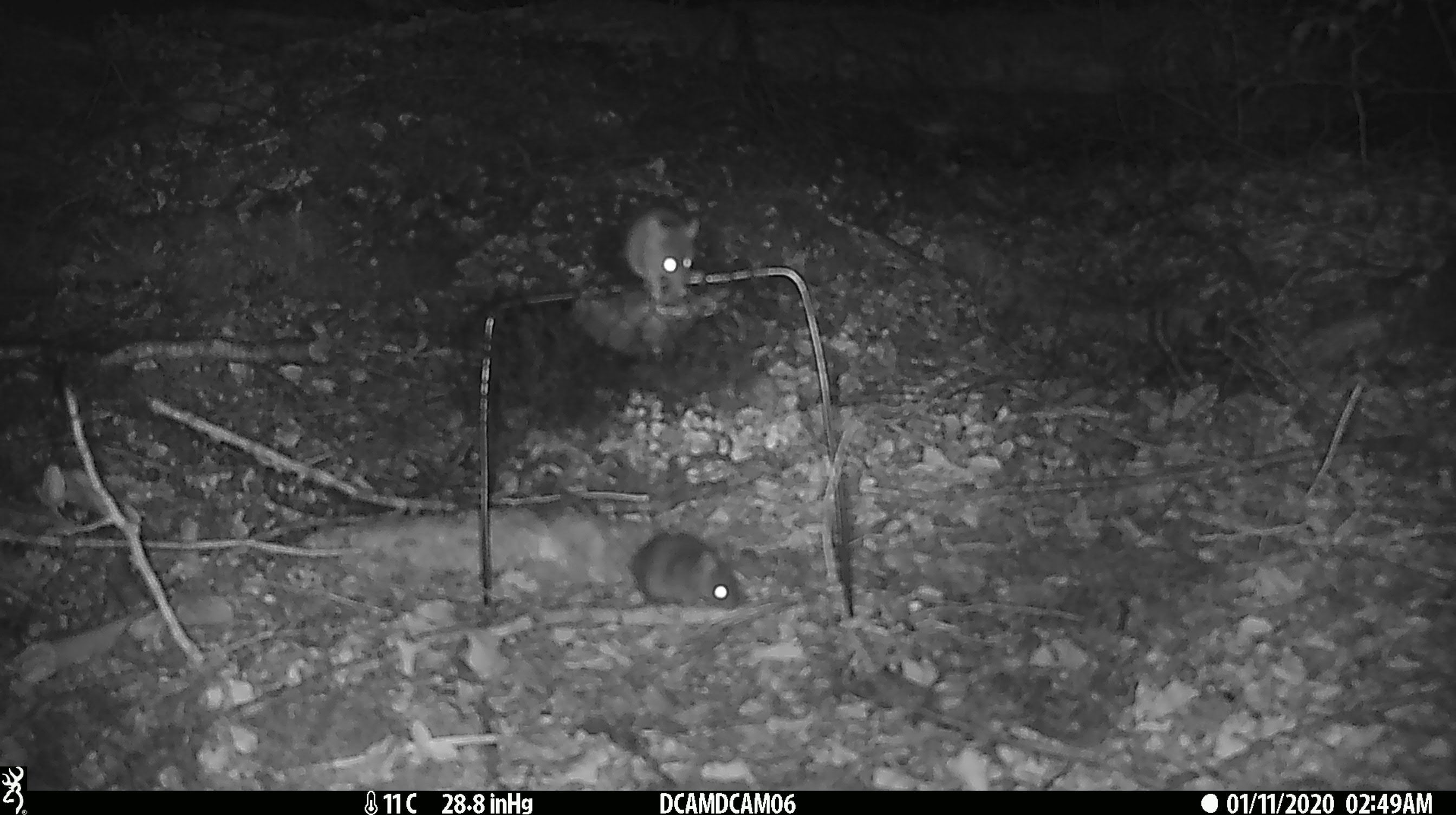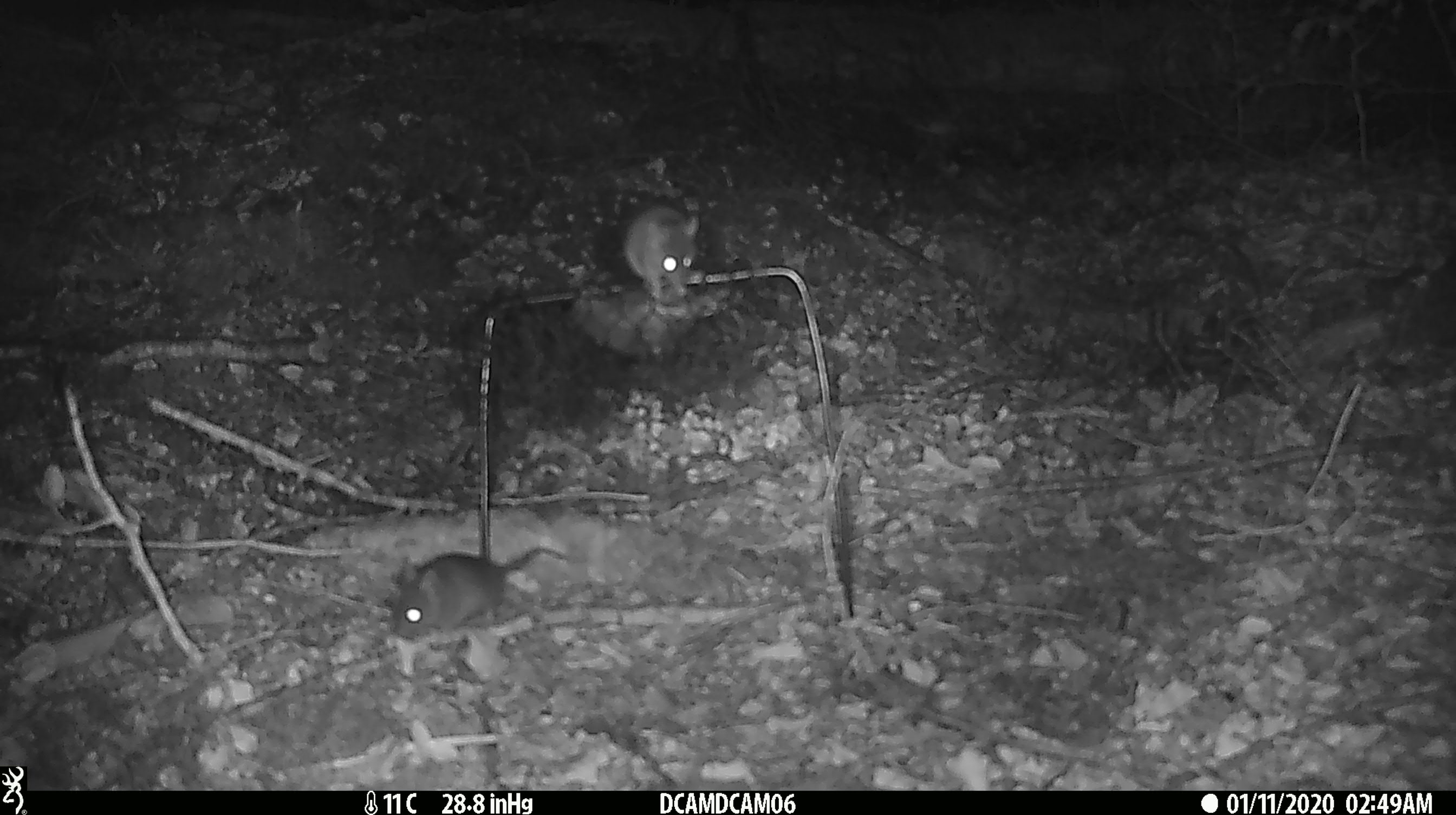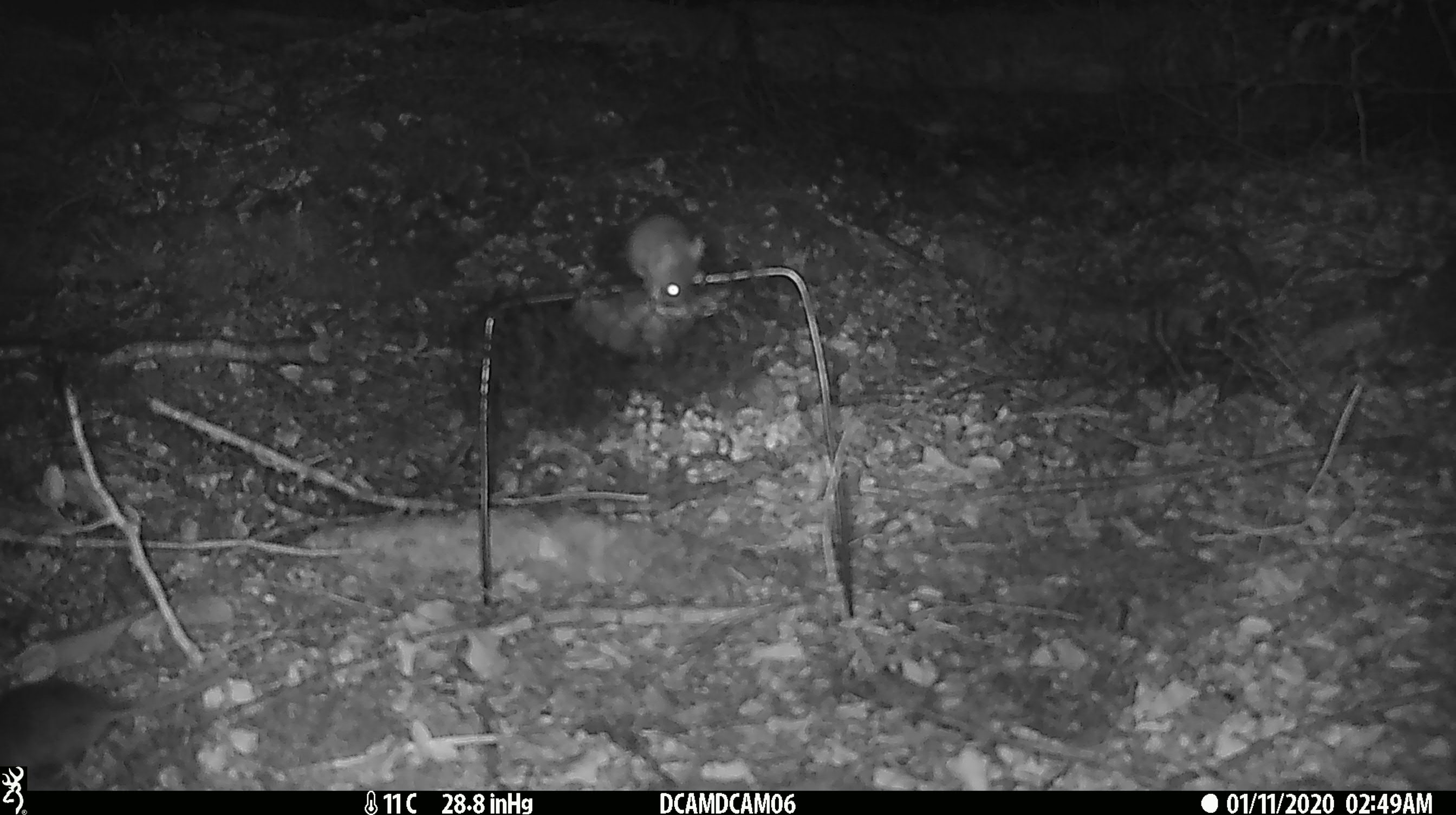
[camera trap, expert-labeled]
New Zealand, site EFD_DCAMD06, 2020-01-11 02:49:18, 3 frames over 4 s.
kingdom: Animalia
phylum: Chordata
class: Mammalia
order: Rodentia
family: Muridae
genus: Mus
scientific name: Mus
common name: mouse